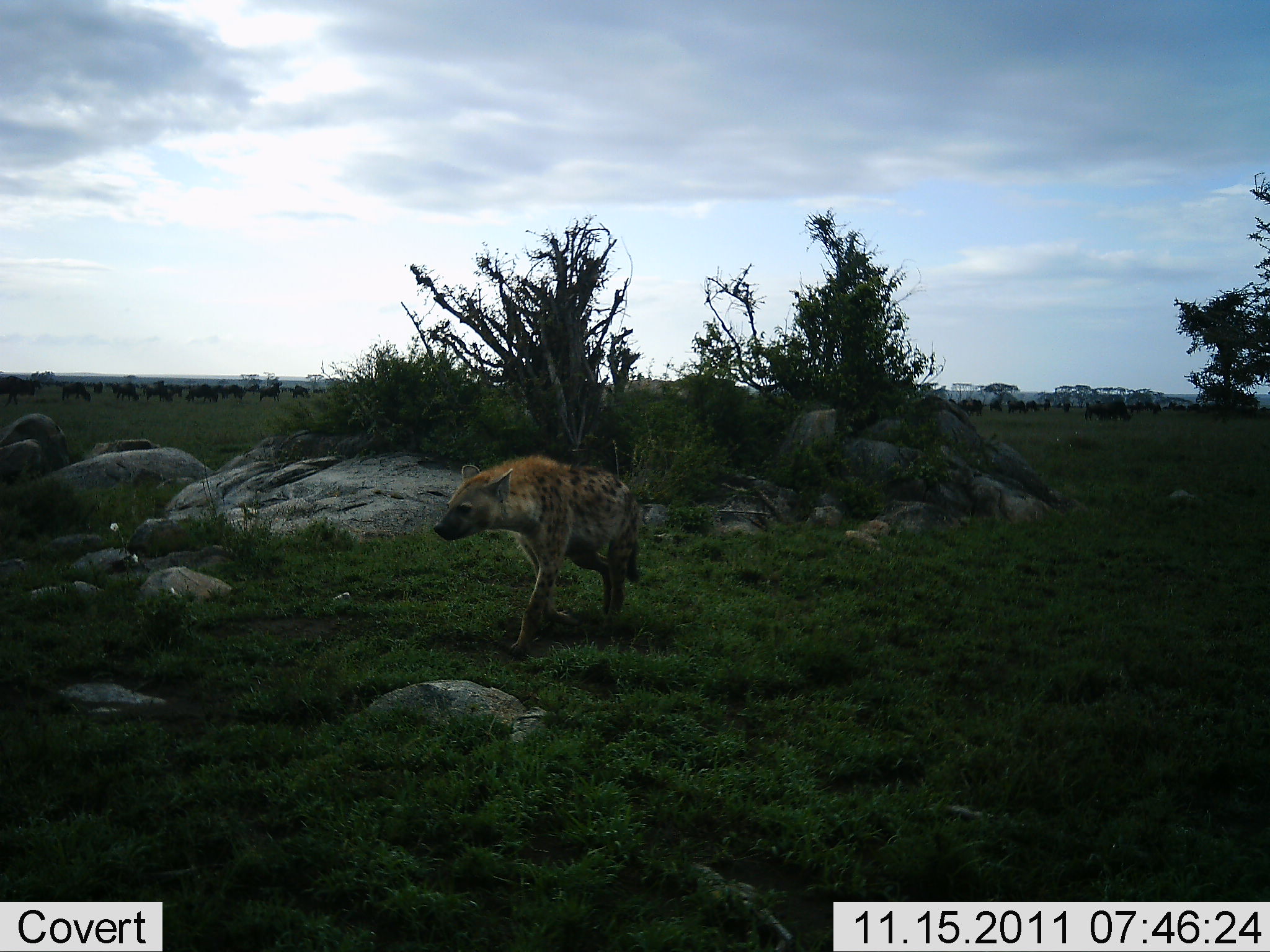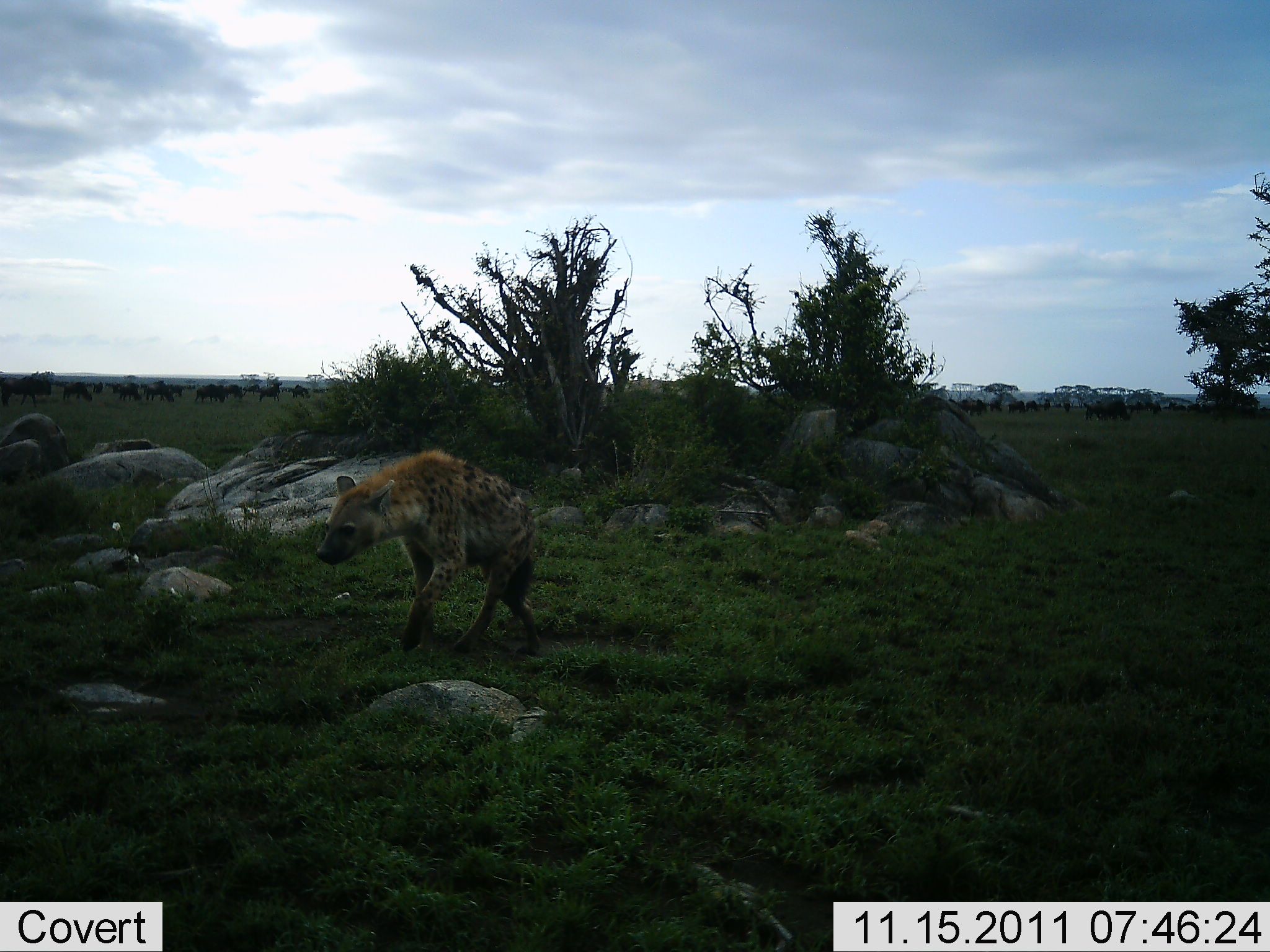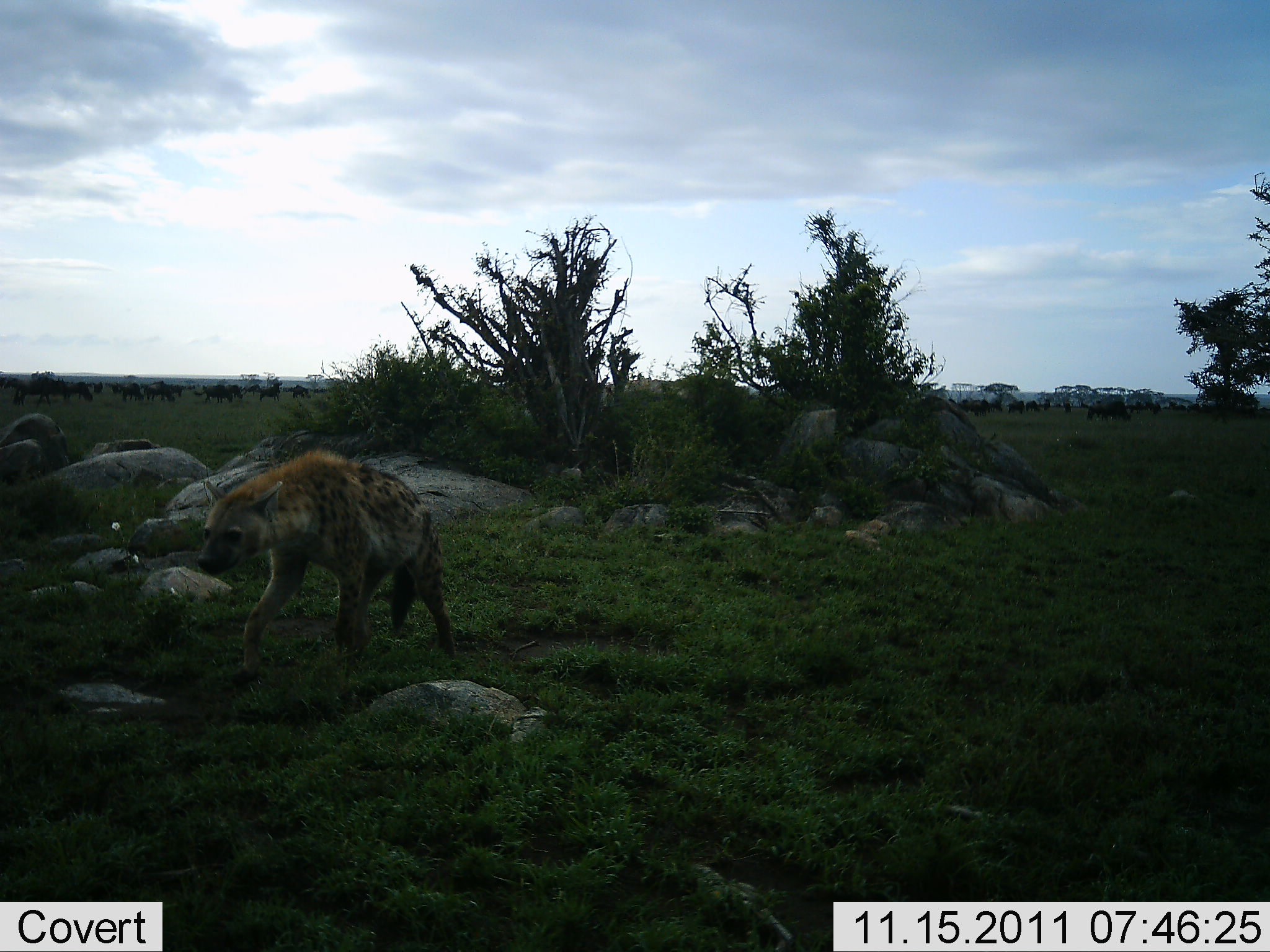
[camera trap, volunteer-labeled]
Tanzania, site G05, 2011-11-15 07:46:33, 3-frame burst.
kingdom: Animalia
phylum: Chordata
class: Mammalia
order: Carnivora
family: Hyaenidae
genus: Crocuta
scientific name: Crocuta crocuta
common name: spotted hyena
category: hyenaspotted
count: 1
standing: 5%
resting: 0%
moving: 100%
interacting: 0%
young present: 0%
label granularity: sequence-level